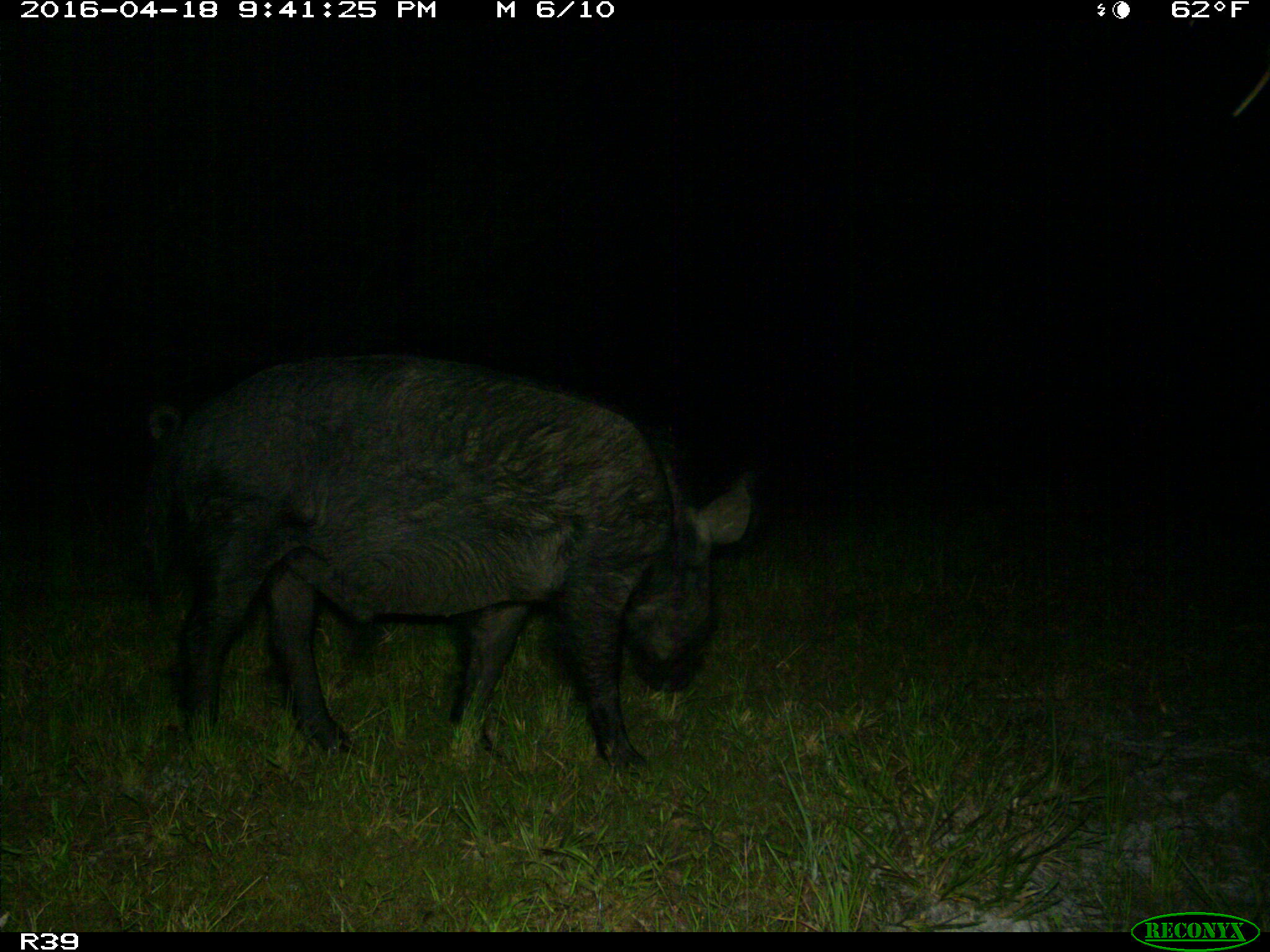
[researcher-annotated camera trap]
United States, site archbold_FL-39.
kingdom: Animalia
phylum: Chordata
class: Mammalia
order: Artiodactyla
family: Suidae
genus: Sus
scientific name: Sus scrofa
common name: wild boar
Sus scrofa (wild boar).